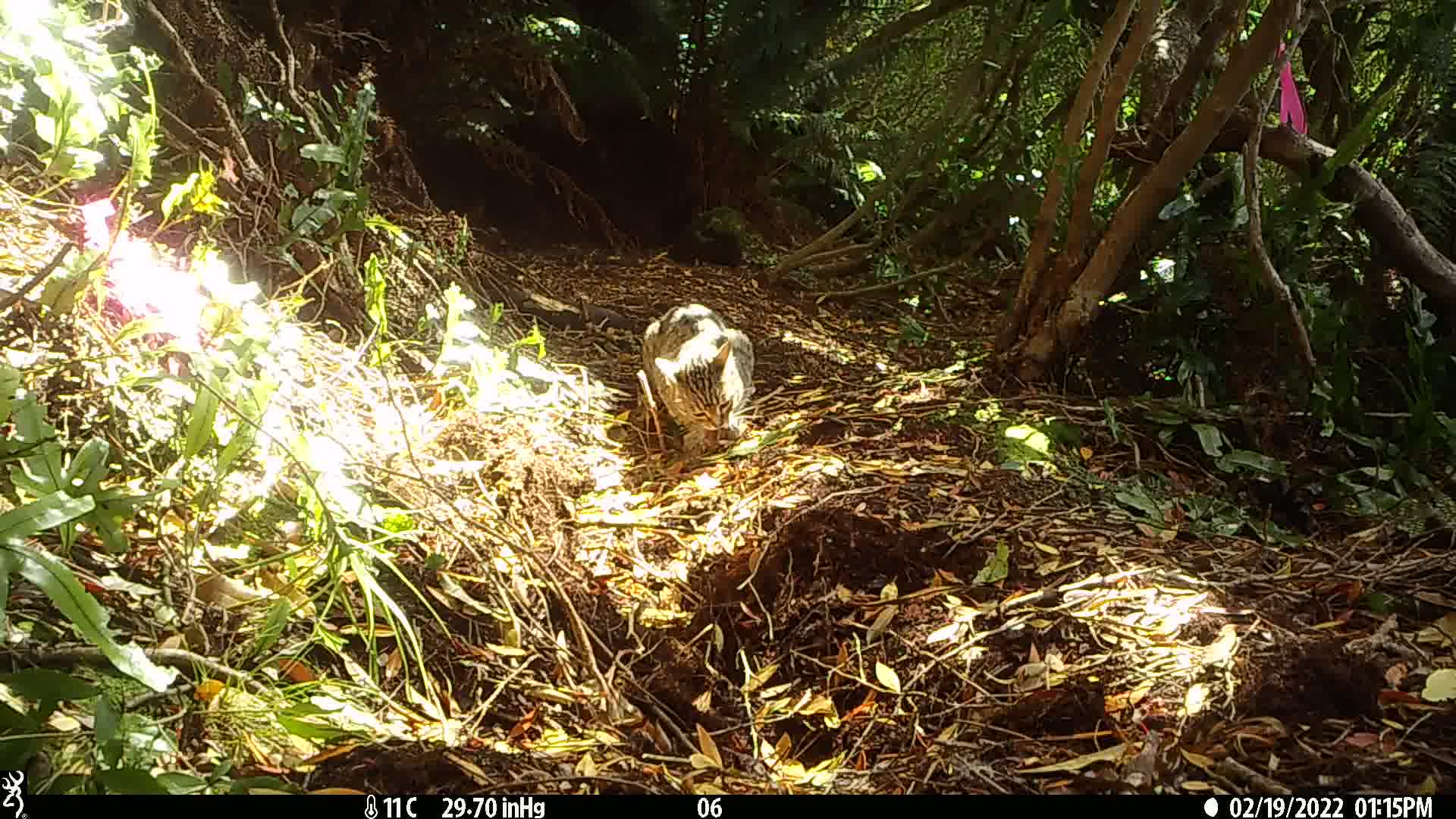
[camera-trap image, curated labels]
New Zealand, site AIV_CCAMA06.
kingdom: Animalia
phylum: Chordata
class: Mammalia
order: Carnivora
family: Felidae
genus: Felis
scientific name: Felis catus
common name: domestic cat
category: cat